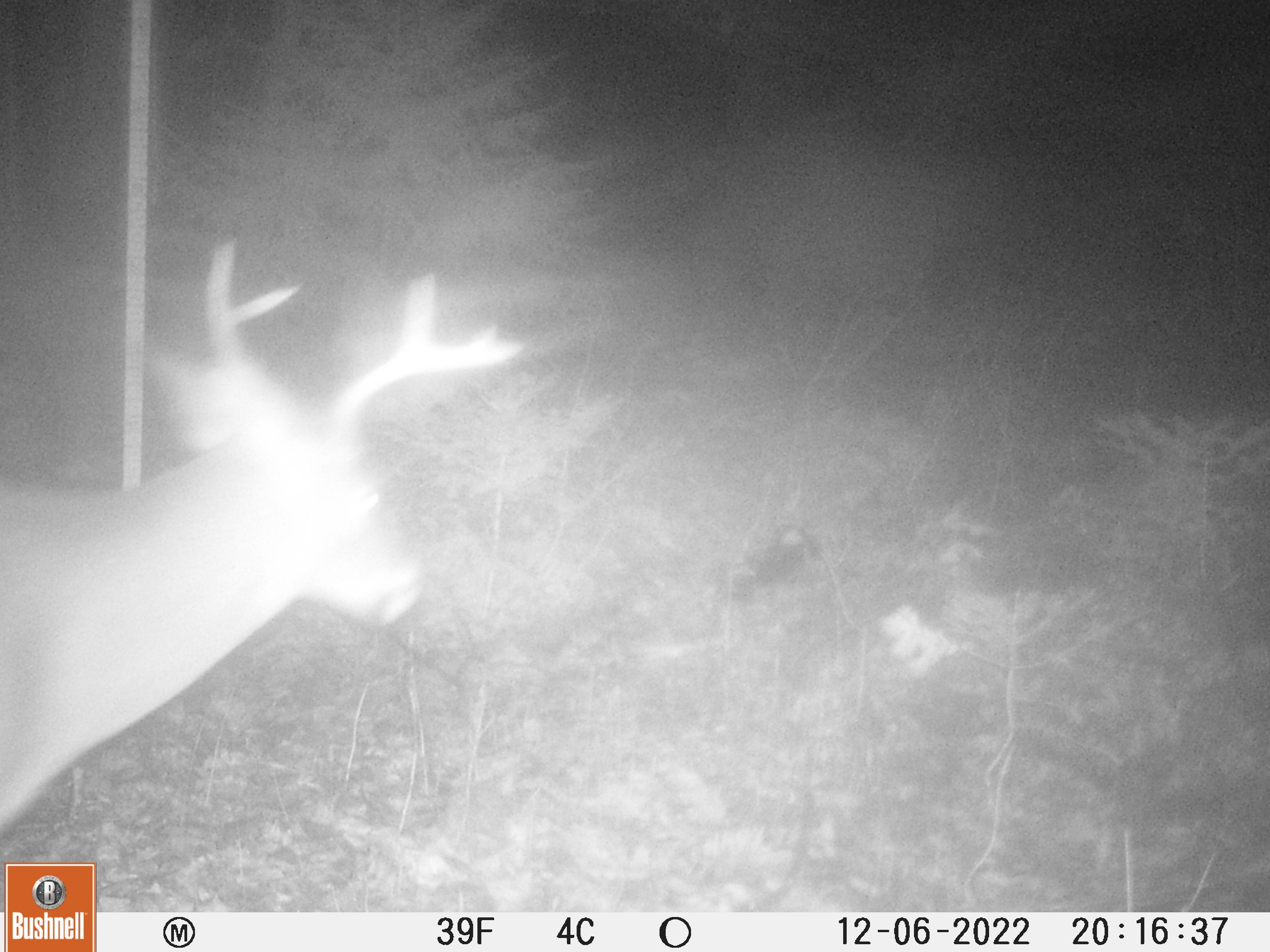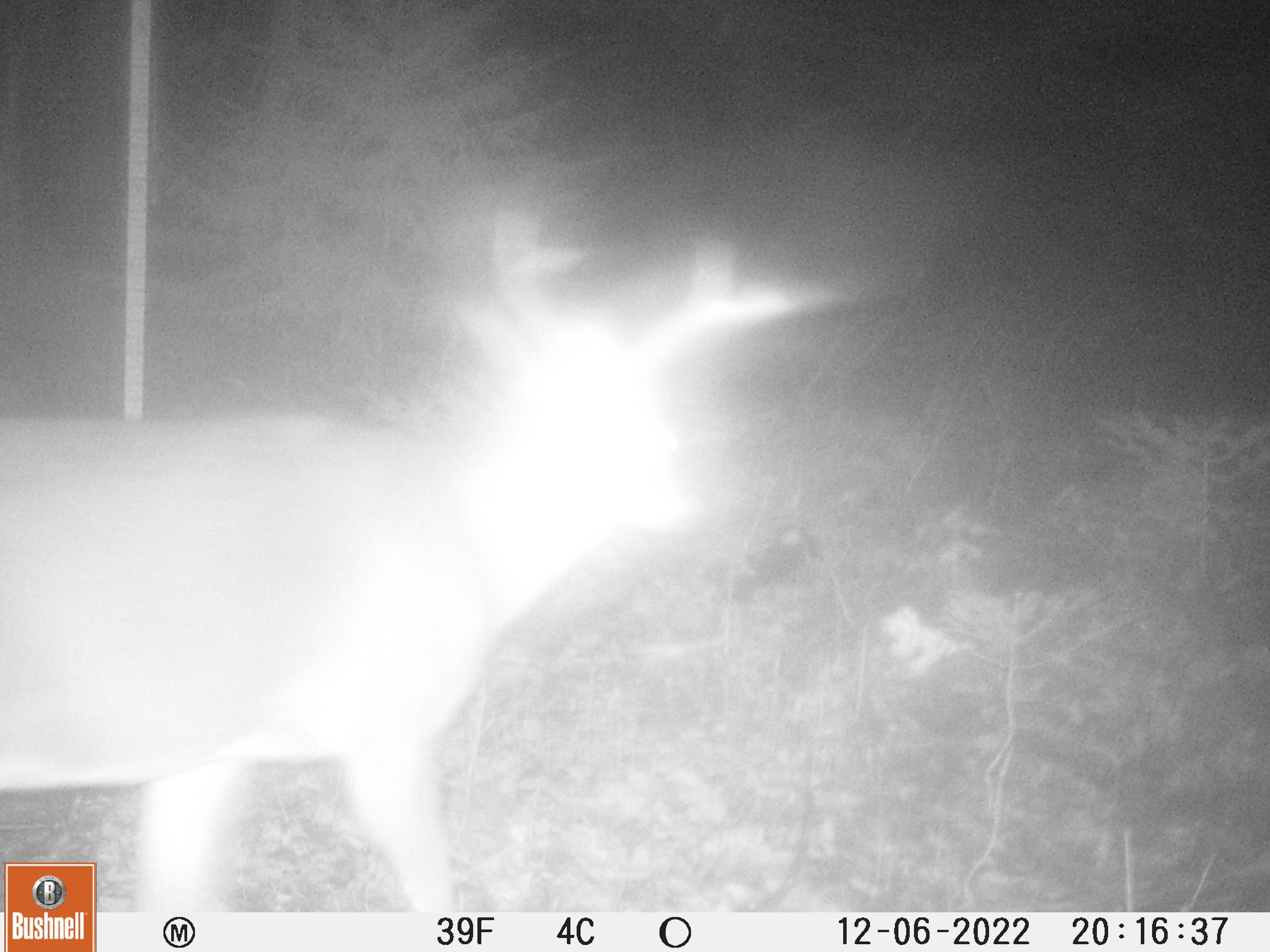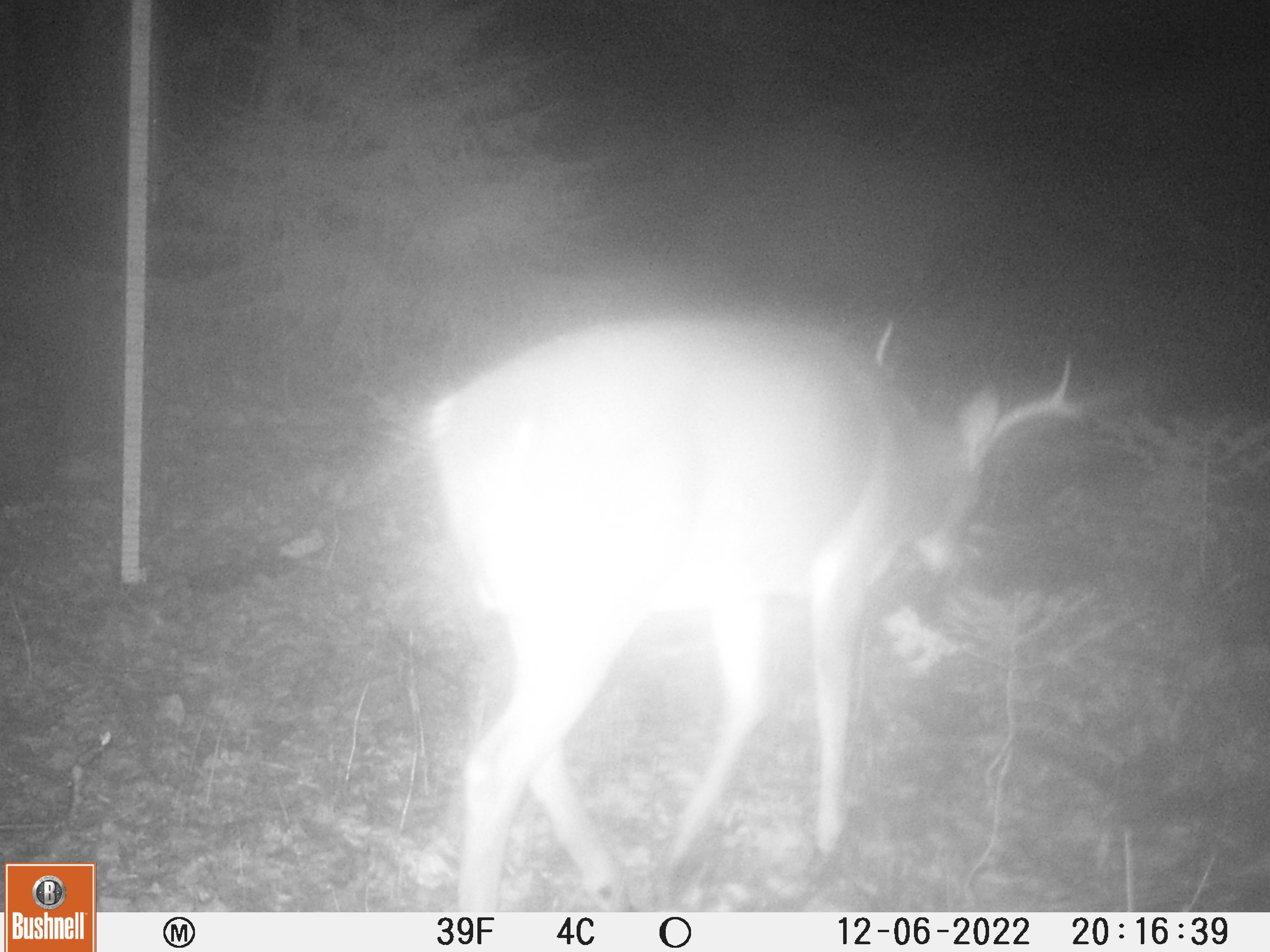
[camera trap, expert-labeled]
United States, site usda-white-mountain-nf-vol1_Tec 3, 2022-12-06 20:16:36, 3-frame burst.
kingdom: Animalia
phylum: Chordata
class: Mammalia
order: Artiodactyla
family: Cervidae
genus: Odocoileus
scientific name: Odocoileus virginianus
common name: white-tailed deer